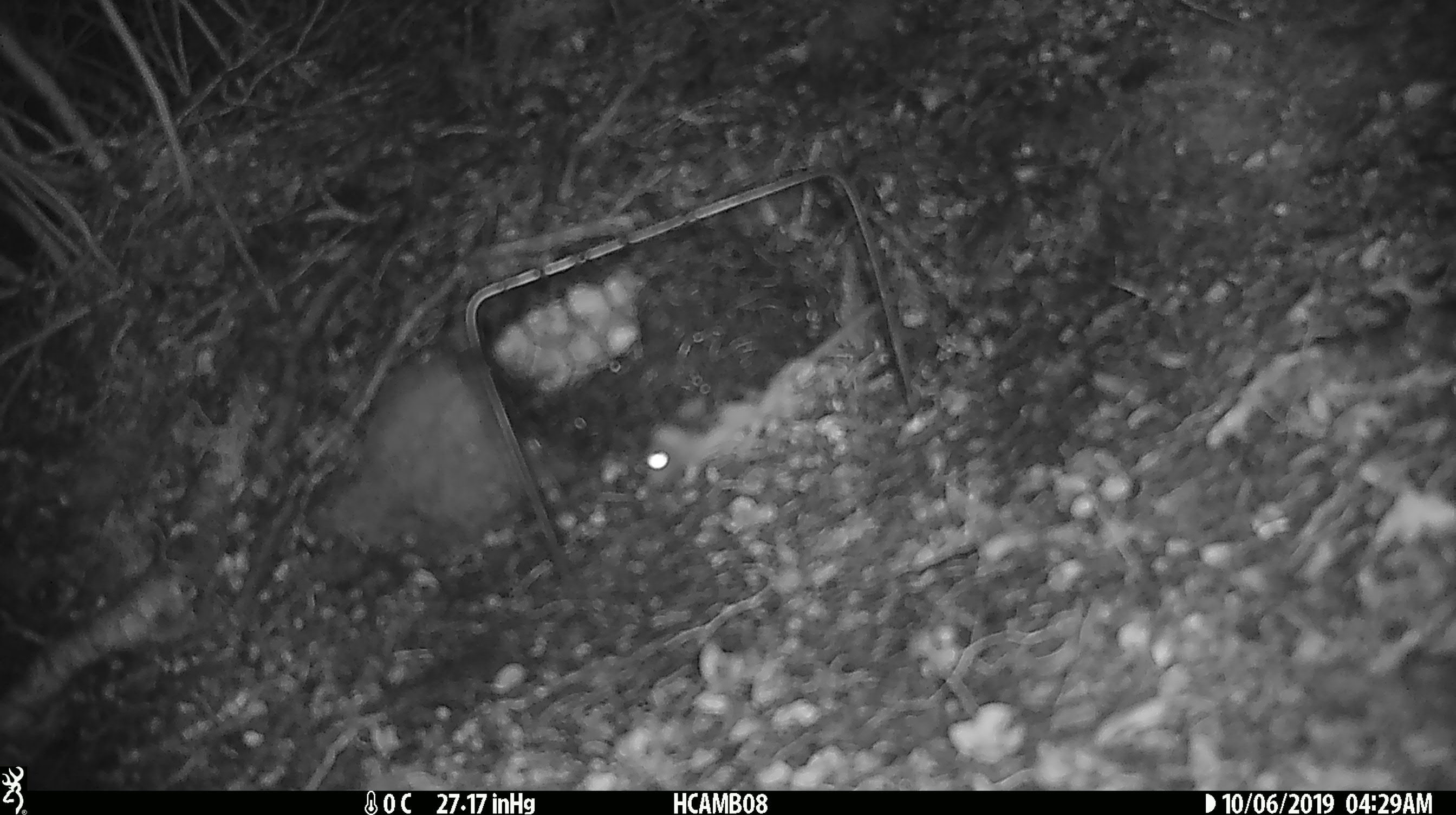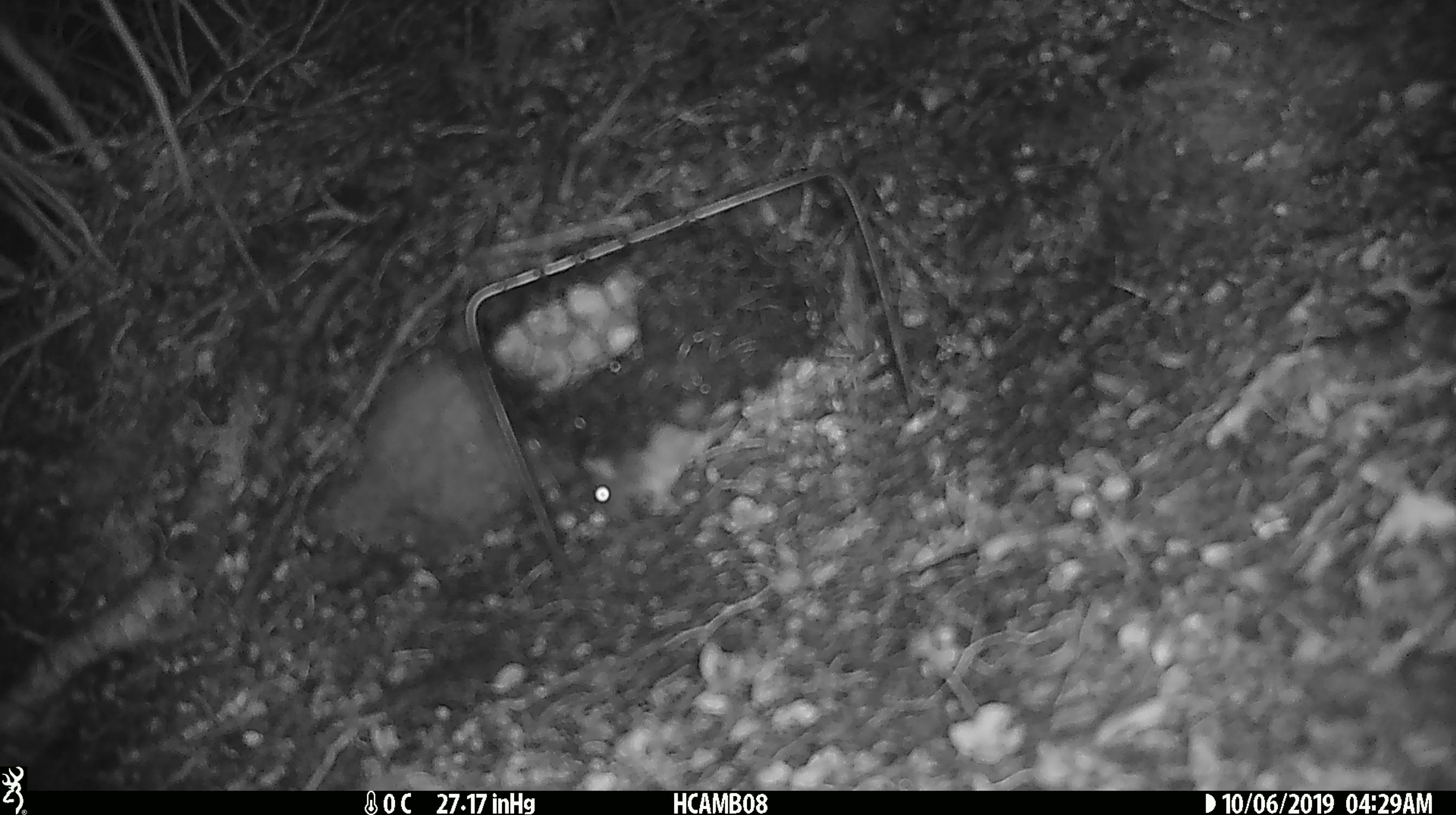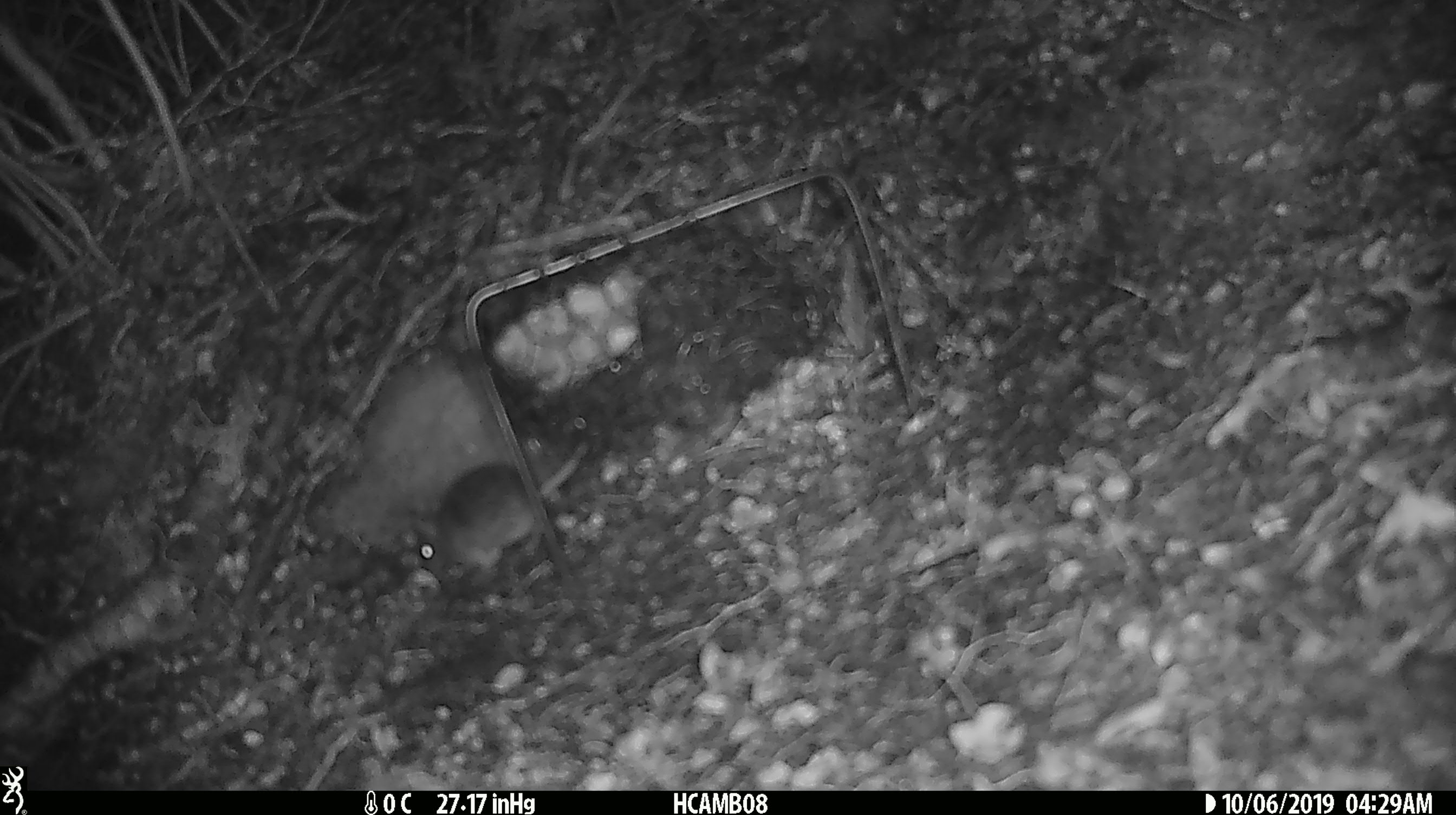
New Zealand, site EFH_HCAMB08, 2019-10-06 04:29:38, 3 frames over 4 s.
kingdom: Animalia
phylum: Chordata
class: Mammalia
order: Rodentia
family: Muridae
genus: Mus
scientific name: Mus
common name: mouse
Mouse (Mus).